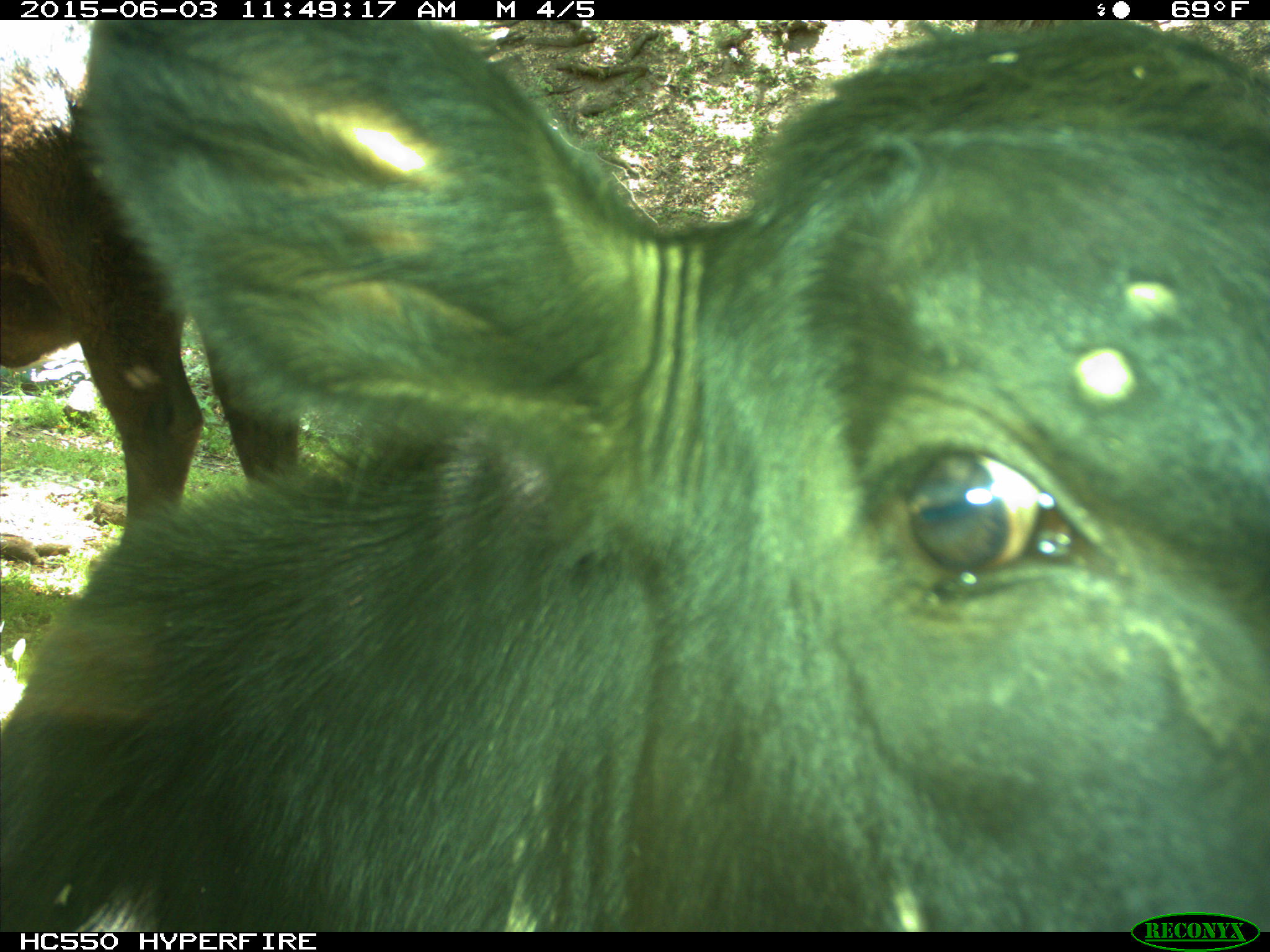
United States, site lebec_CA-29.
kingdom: Animalia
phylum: Chordata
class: Mammalia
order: Artiodactyla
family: Bovidae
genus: Bos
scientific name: Bos taurus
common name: domestic cow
Bos taurus (domestic cow).